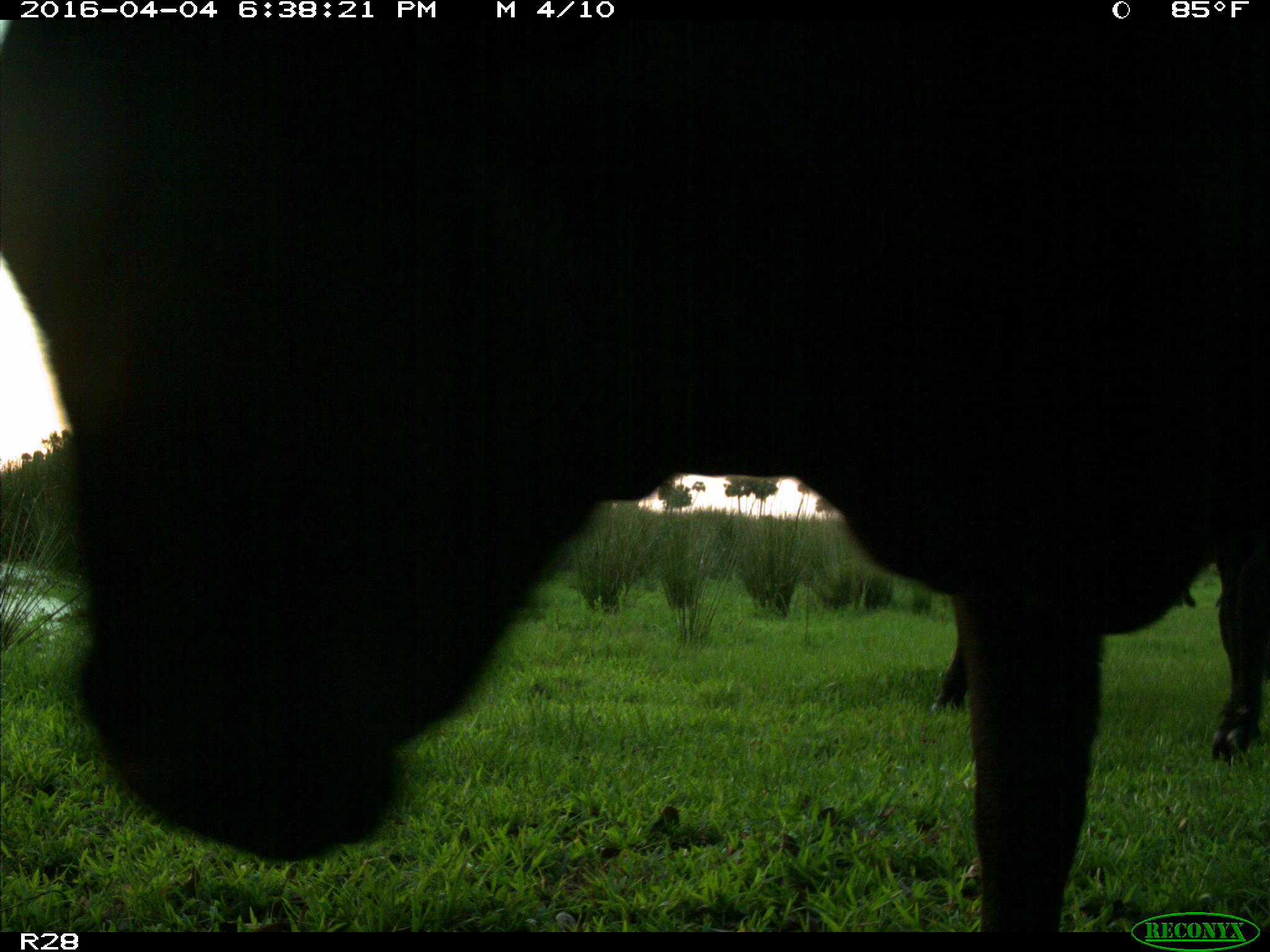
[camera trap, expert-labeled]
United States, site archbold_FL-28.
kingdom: Animalia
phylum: Chordata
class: Mammalia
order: Artiodactyla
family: Bovidae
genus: Bos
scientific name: Bos taurus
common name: domestic cow